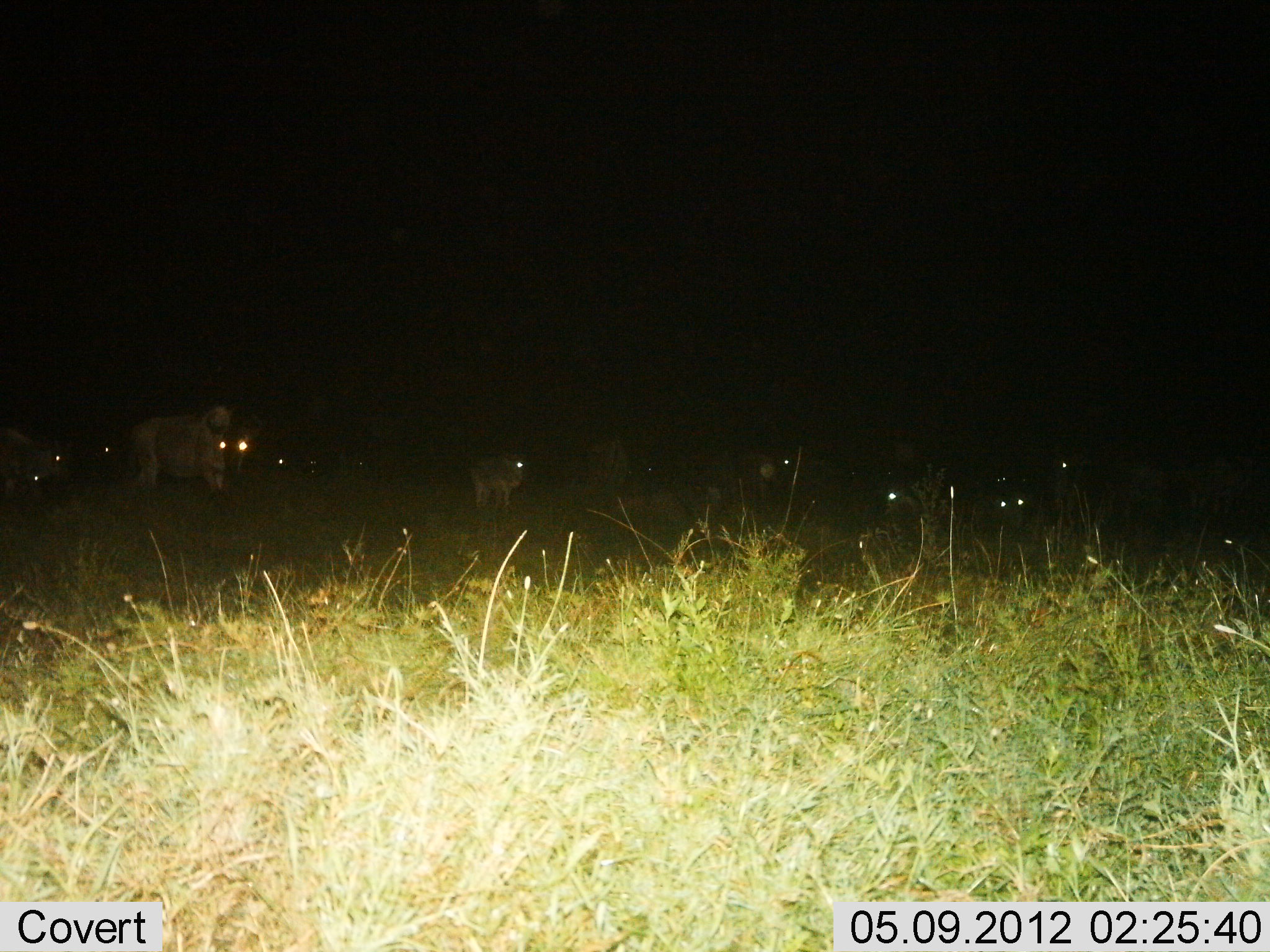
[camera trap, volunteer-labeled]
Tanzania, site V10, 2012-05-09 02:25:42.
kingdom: Animalia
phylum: Chordata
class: Mammalia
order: Artiodactyla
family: Bovidae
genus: Connochaetes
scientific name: Connochaetes taurinus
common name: blue wildebeest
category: wildebeest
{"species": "wildebeest (blue wildebeest) (Connochaetes taurinus)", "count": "11-50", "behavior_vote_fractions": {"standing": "90%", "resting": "30%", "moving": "20%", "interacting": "0%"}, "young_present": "20%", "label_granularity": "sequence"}